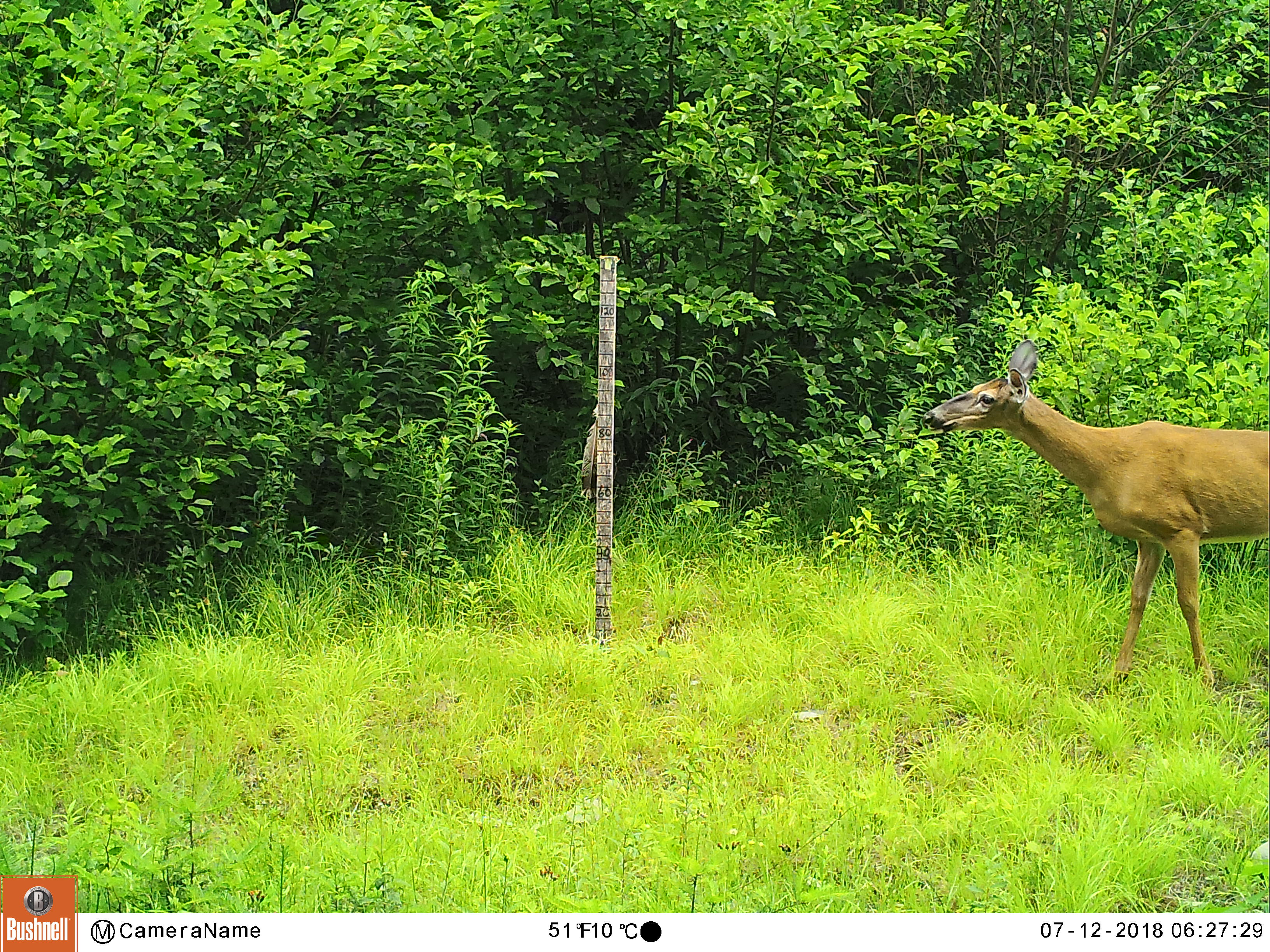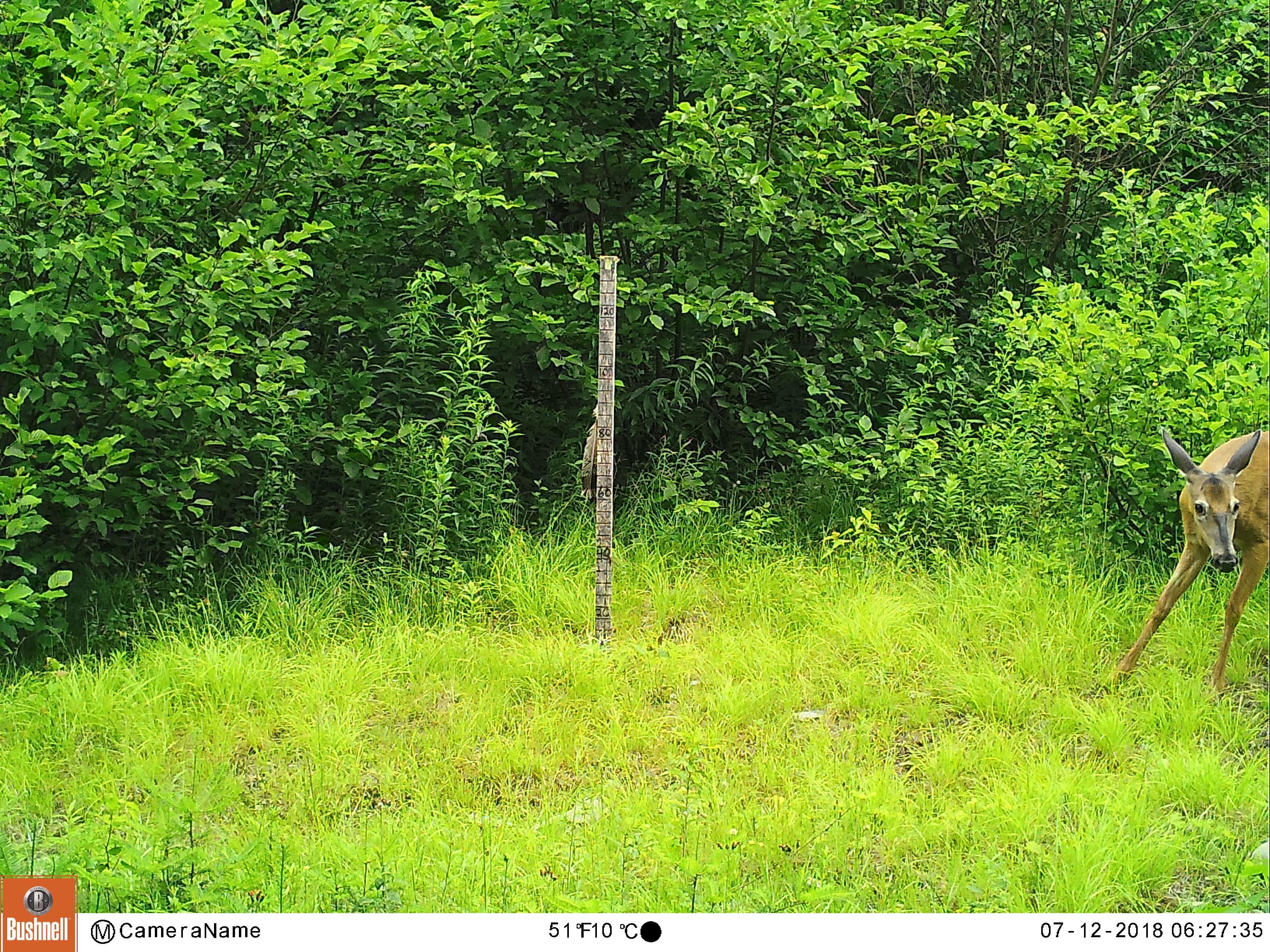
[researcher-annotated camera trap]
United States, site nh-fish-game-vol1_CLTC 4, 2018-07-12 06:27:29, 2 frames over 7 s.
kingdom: Animalia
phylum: Chordata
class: Mammalia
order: Artiodactyla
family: Cervidae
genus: Odocoileus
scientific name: Odocoileus virginianus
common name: white-tailed deer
White-tailed deer (Odocoileus virginianus).